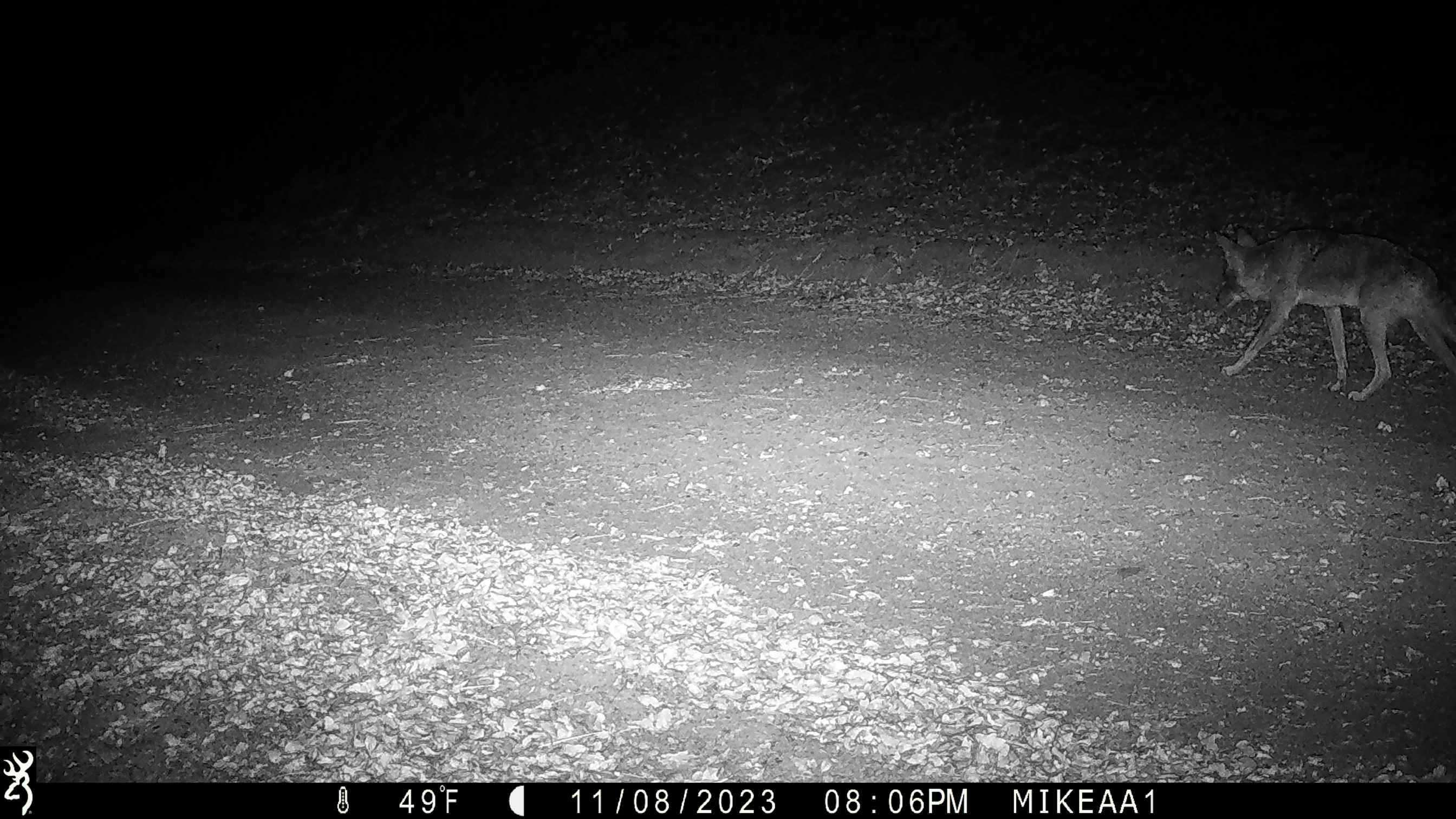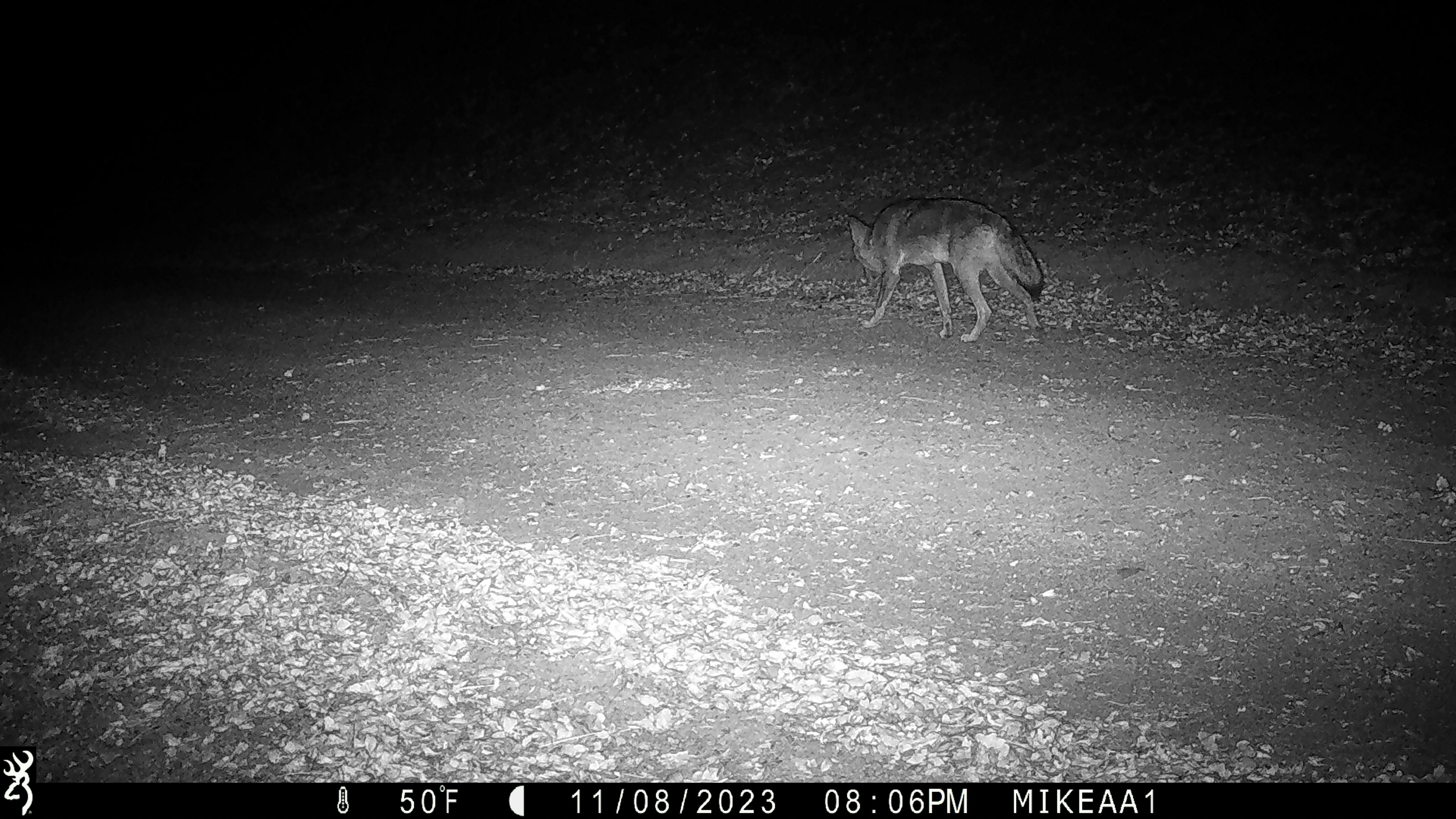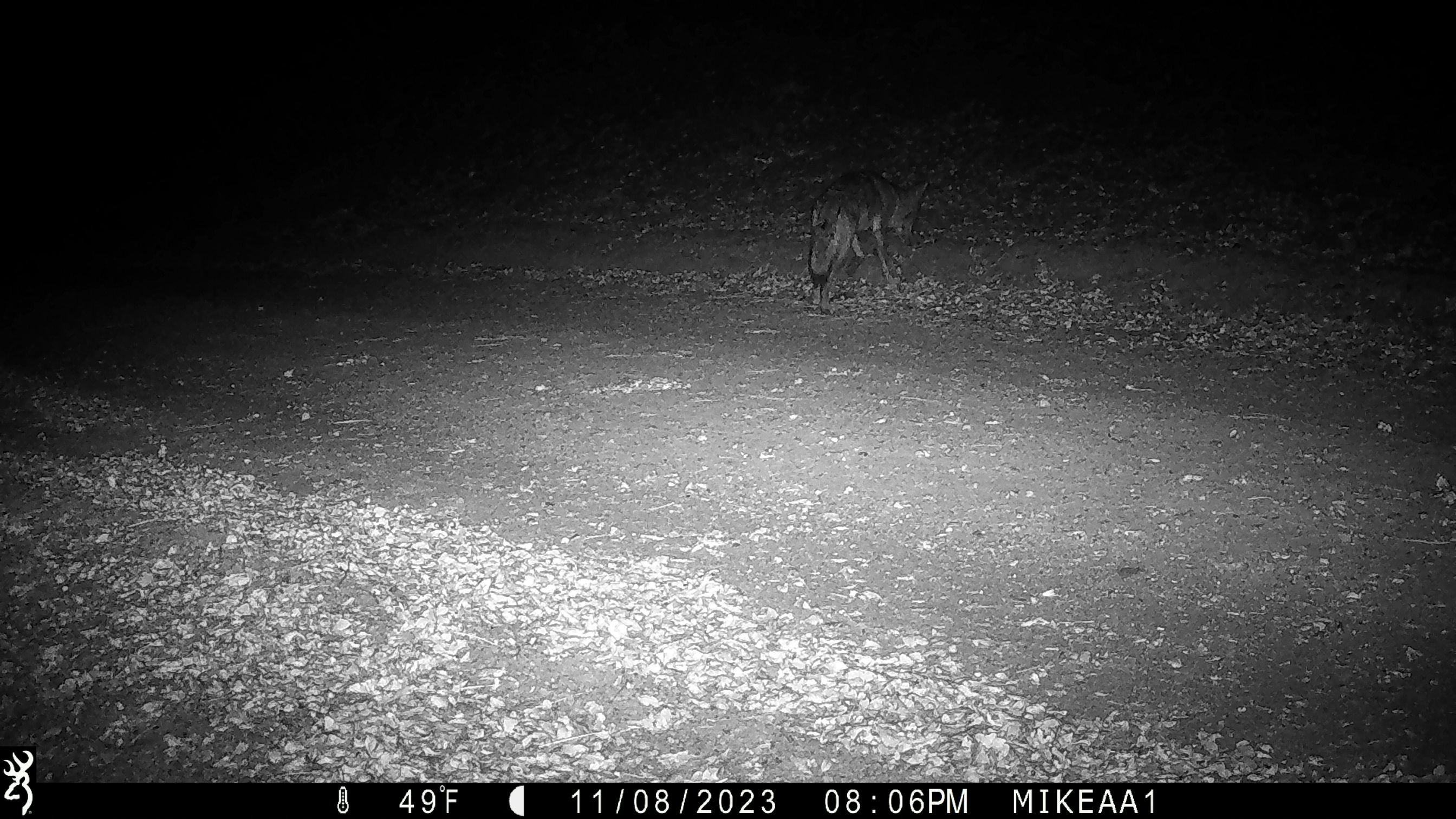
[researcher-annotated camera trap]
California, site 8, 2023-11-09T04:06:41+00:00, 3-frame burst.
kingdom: Animalia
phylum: Chordata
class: Mammalia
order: Carnivora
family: Canidae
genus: Canis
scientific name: Canis latrans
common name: coyote